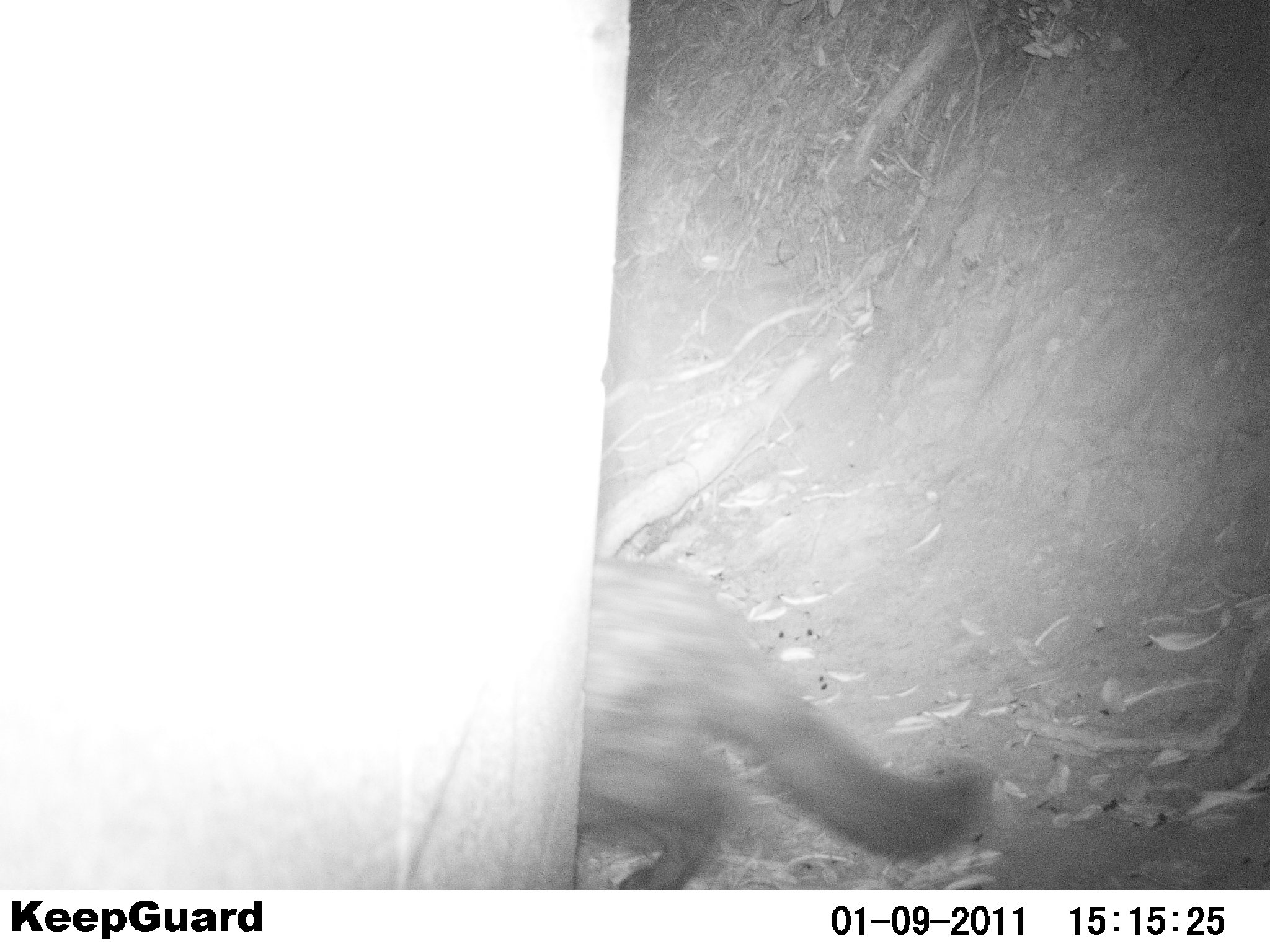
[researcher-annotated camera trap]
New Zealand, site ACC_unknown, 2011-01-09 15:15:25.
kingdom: Animalia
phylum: Chordata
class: Mammalia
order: Carnivora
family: Felidae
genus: Felis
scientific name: Felis catus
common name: domestic cat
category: cat